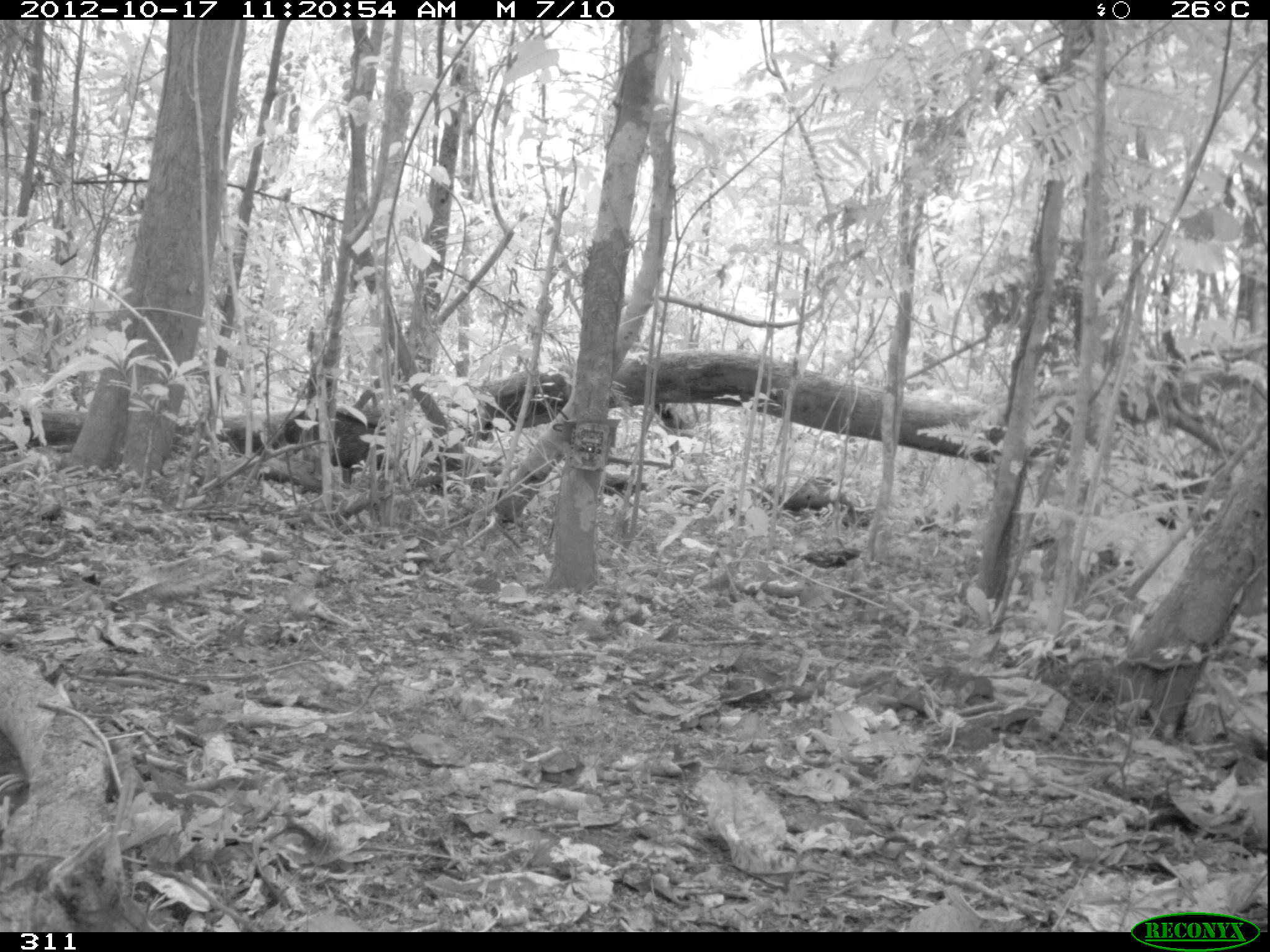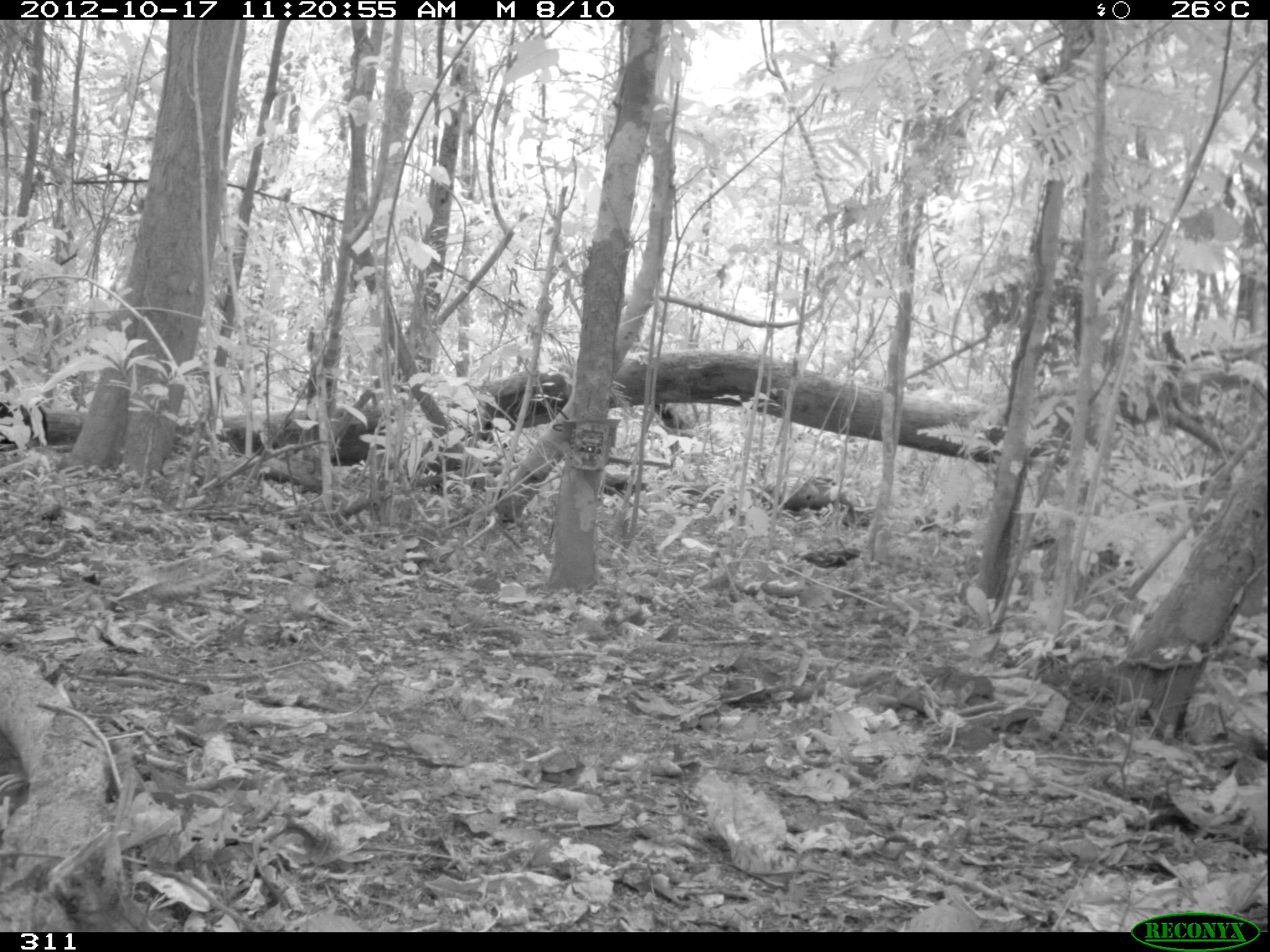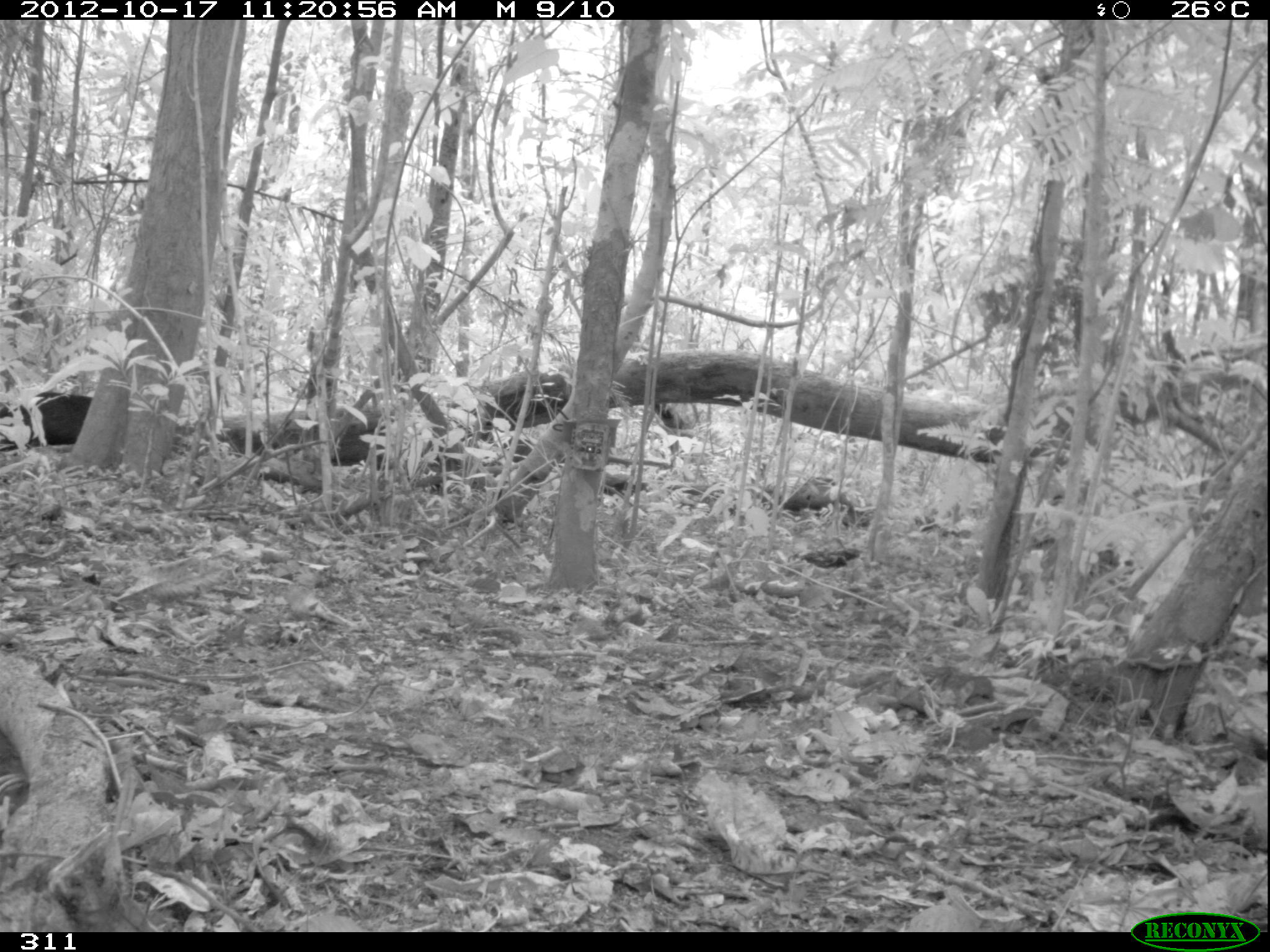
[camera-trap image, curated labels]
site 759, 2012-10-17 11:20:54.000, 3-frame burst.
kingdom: Animalia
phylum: Chordata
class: Mammalia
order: Artiodactyla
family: Tayassuidae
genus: Tayassu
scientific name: Tayassu pecari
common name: white-lipped peccary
Tayassu pecari (white-lipped peccary).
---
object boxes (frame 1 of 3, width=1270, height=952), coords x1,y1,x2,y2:
tayassu pecari: 266,408,394,485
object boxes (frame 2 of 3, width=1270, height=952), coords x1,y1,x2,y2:
tayassu pecari: 330,417,460,487